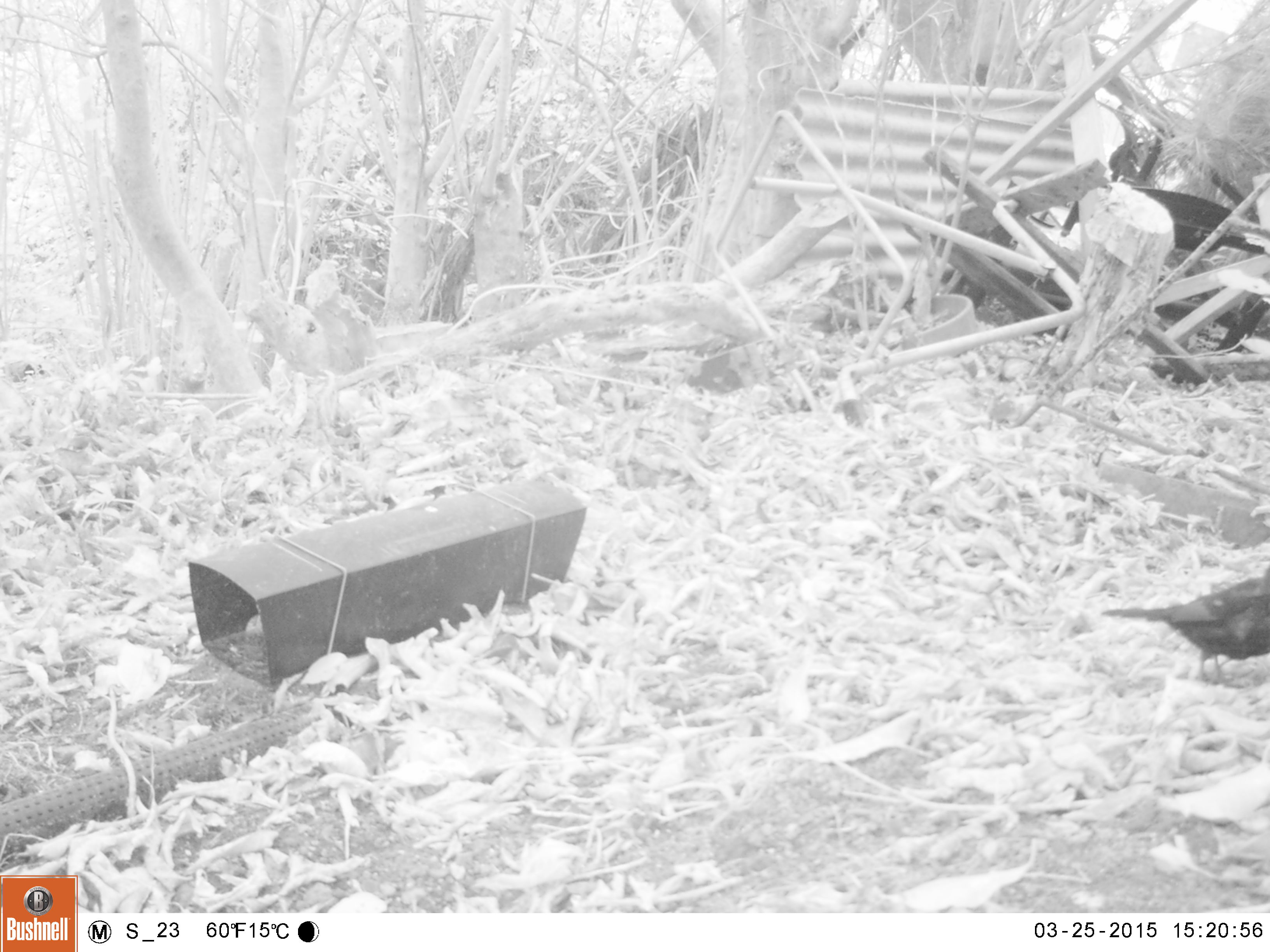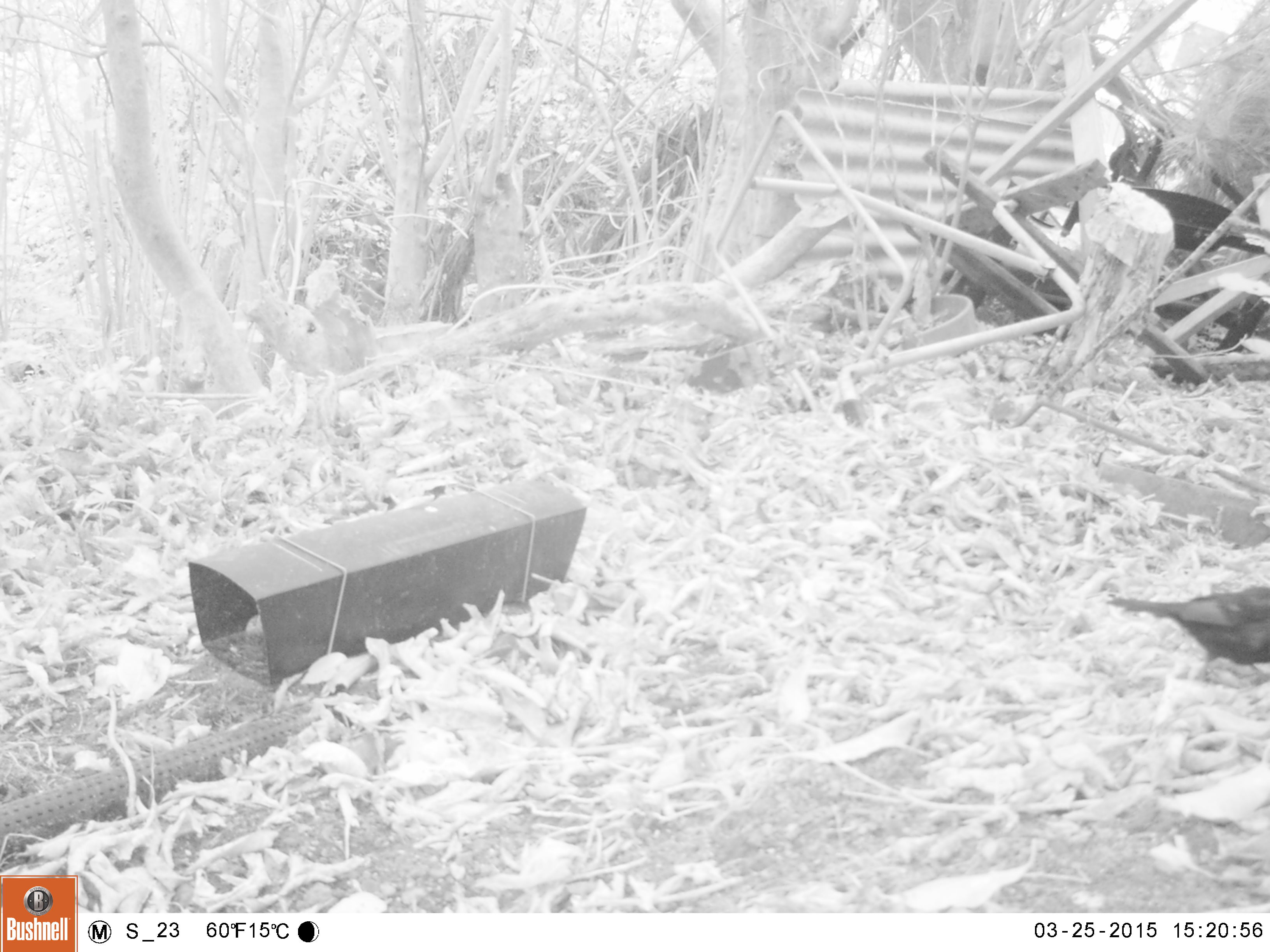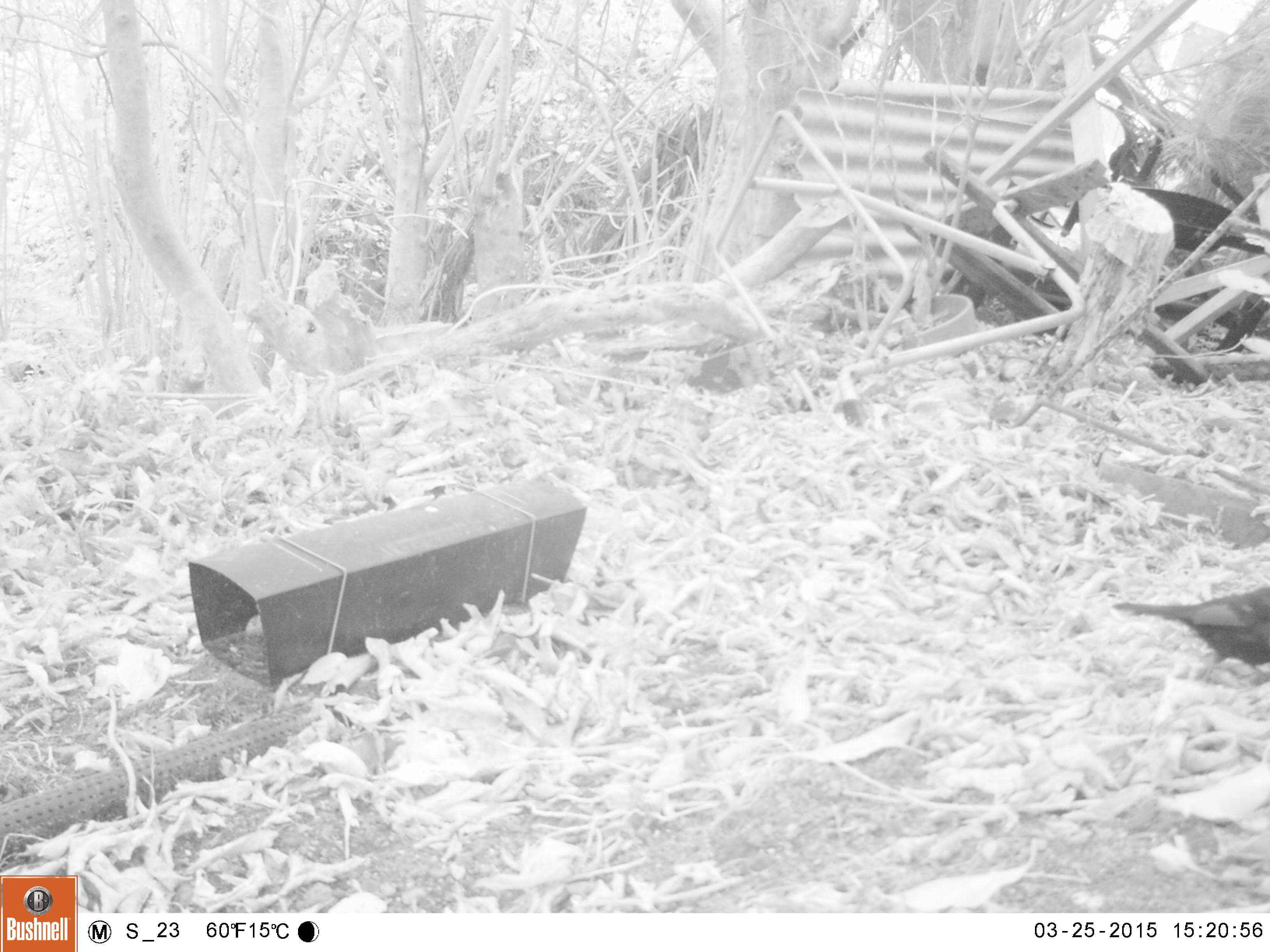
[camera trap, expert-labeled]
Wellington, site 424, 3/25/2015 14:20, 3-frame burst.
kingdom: Animalia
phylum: Chordata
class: Aves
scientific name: Aves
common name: bird